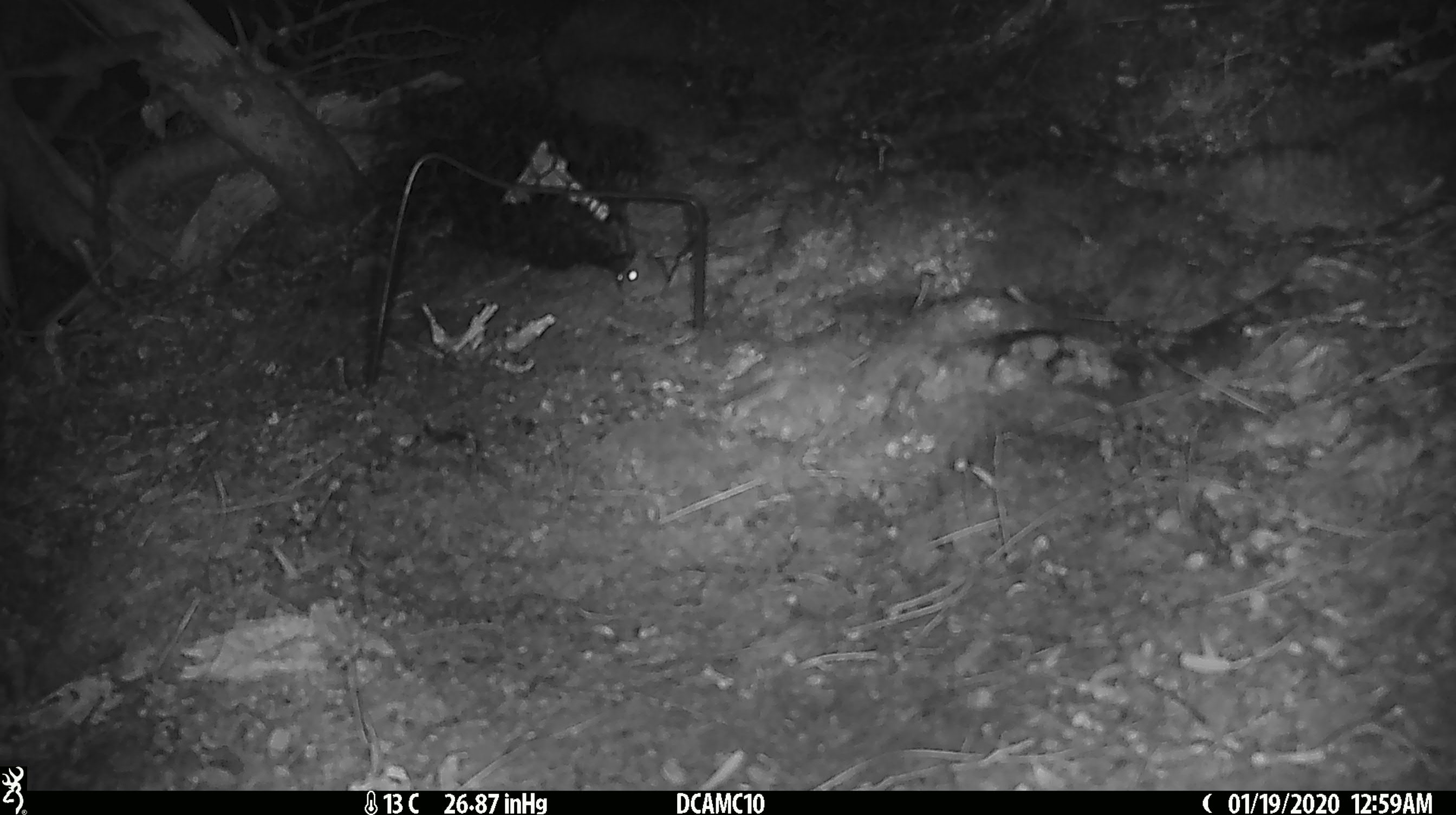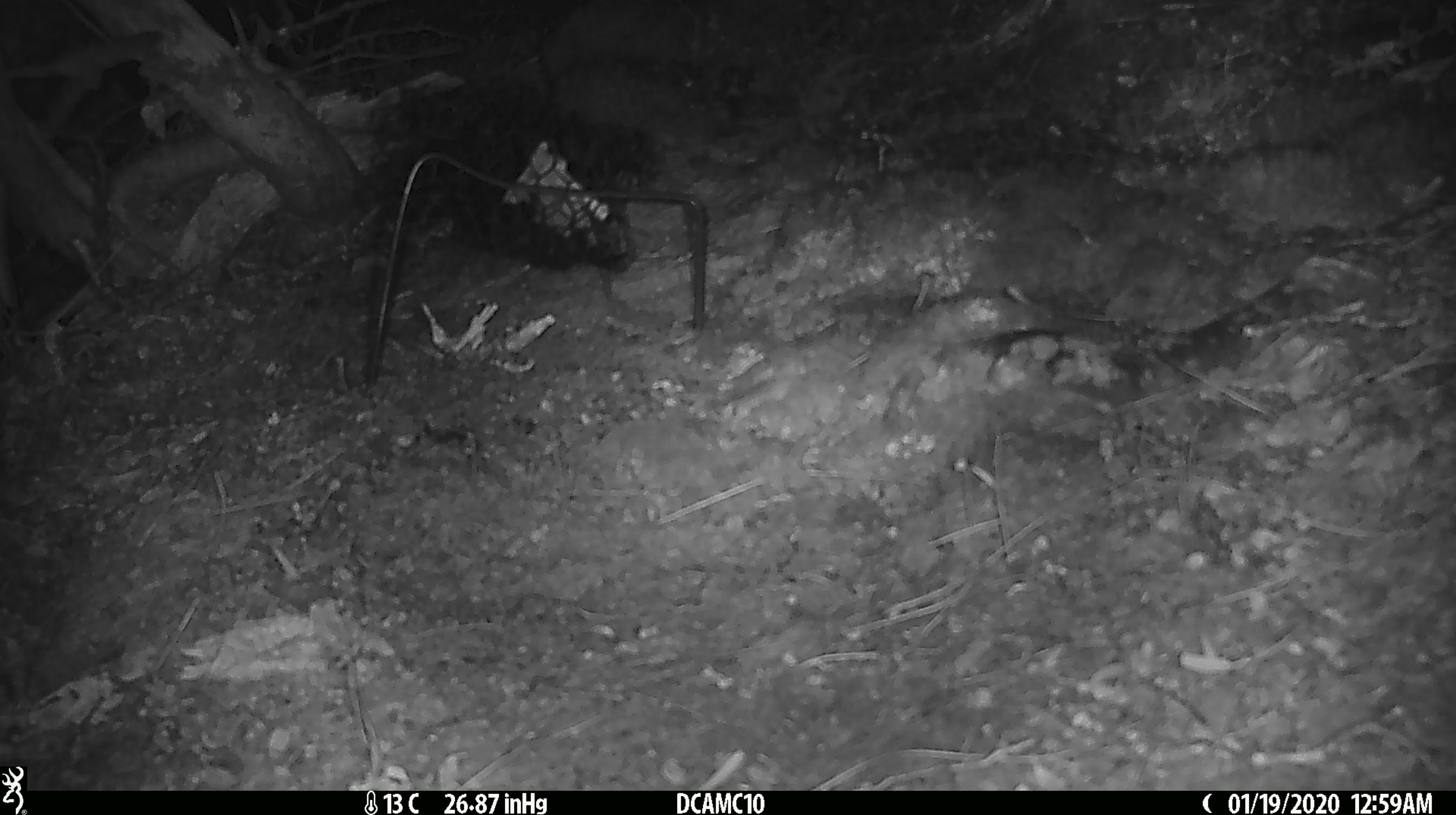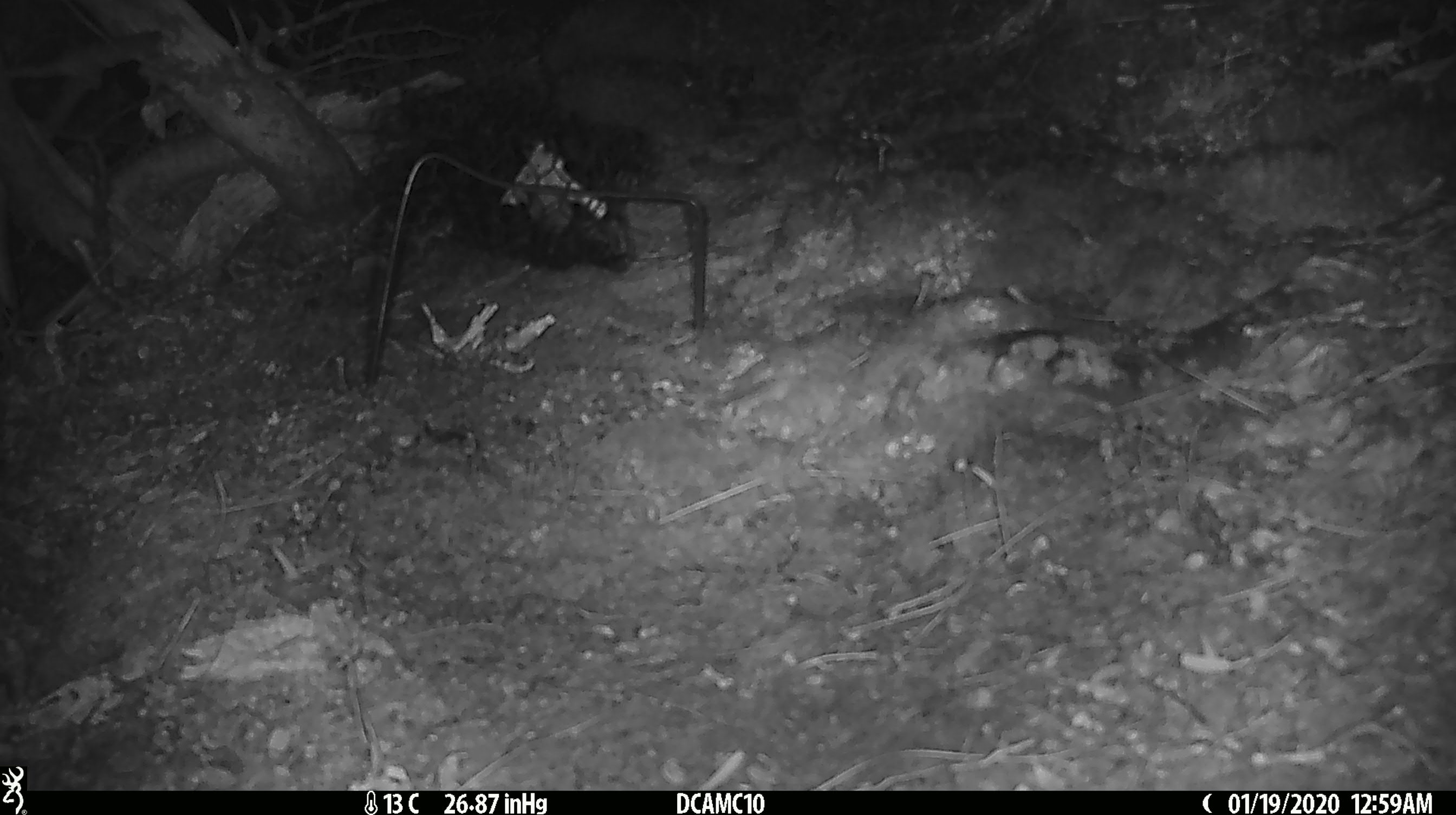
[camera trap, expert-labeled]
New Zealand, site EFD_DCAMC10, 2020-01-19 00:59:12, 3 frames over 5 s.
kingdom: Animalia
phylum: Chordata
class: Mammalia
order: Rodentia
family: Muridae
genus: Mus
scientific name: Mus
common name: mouse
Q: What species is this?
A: Mouse (Mus).